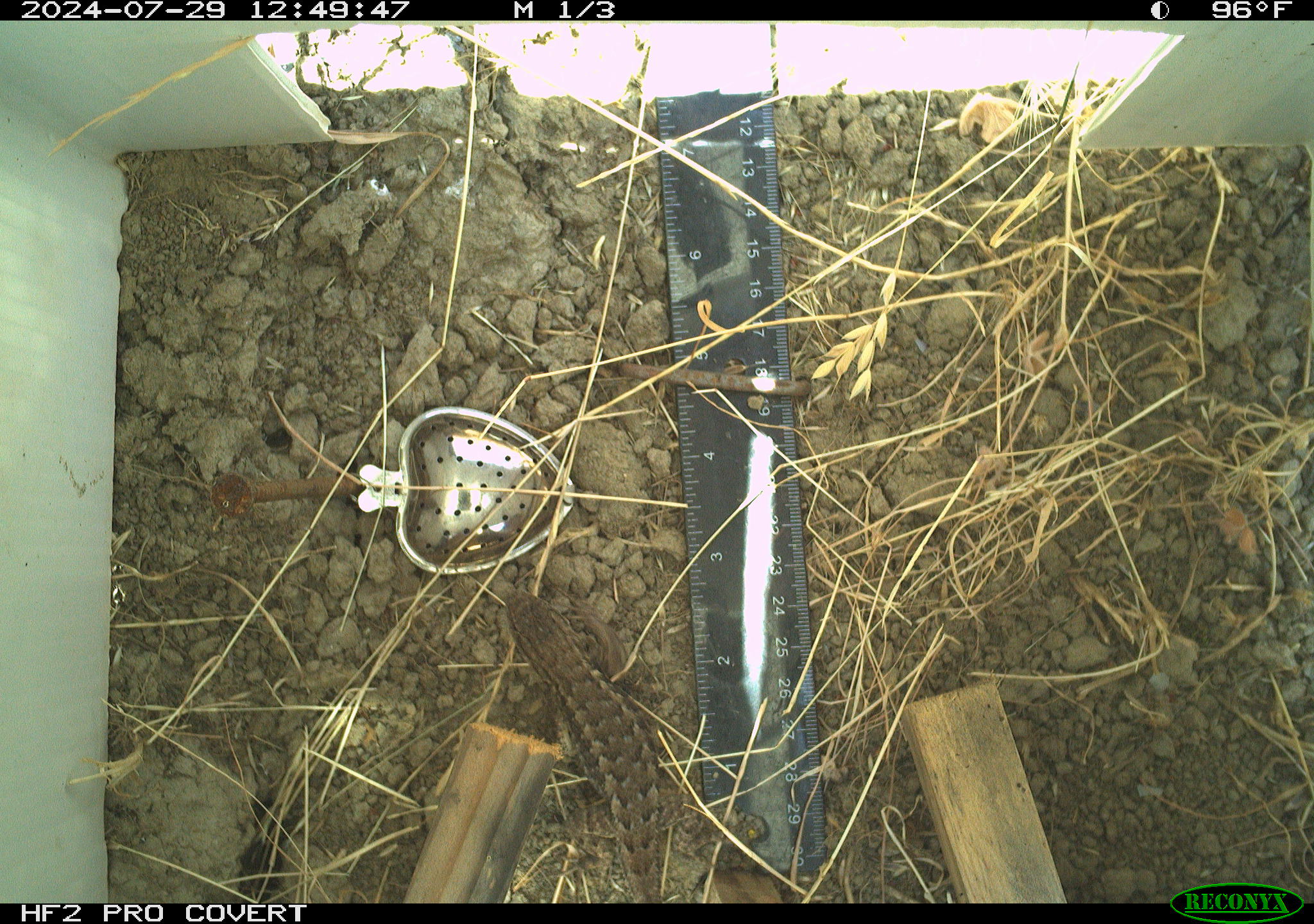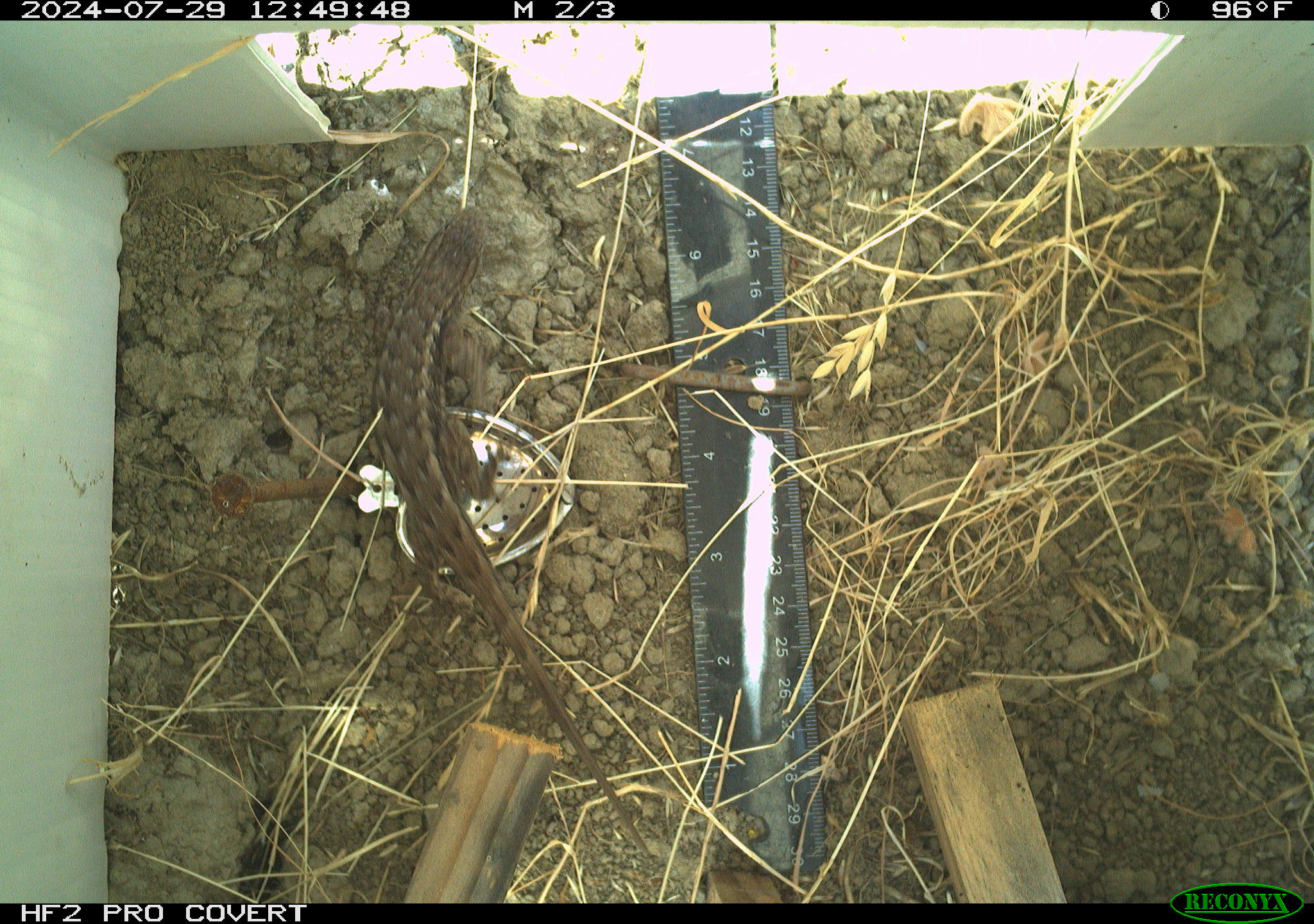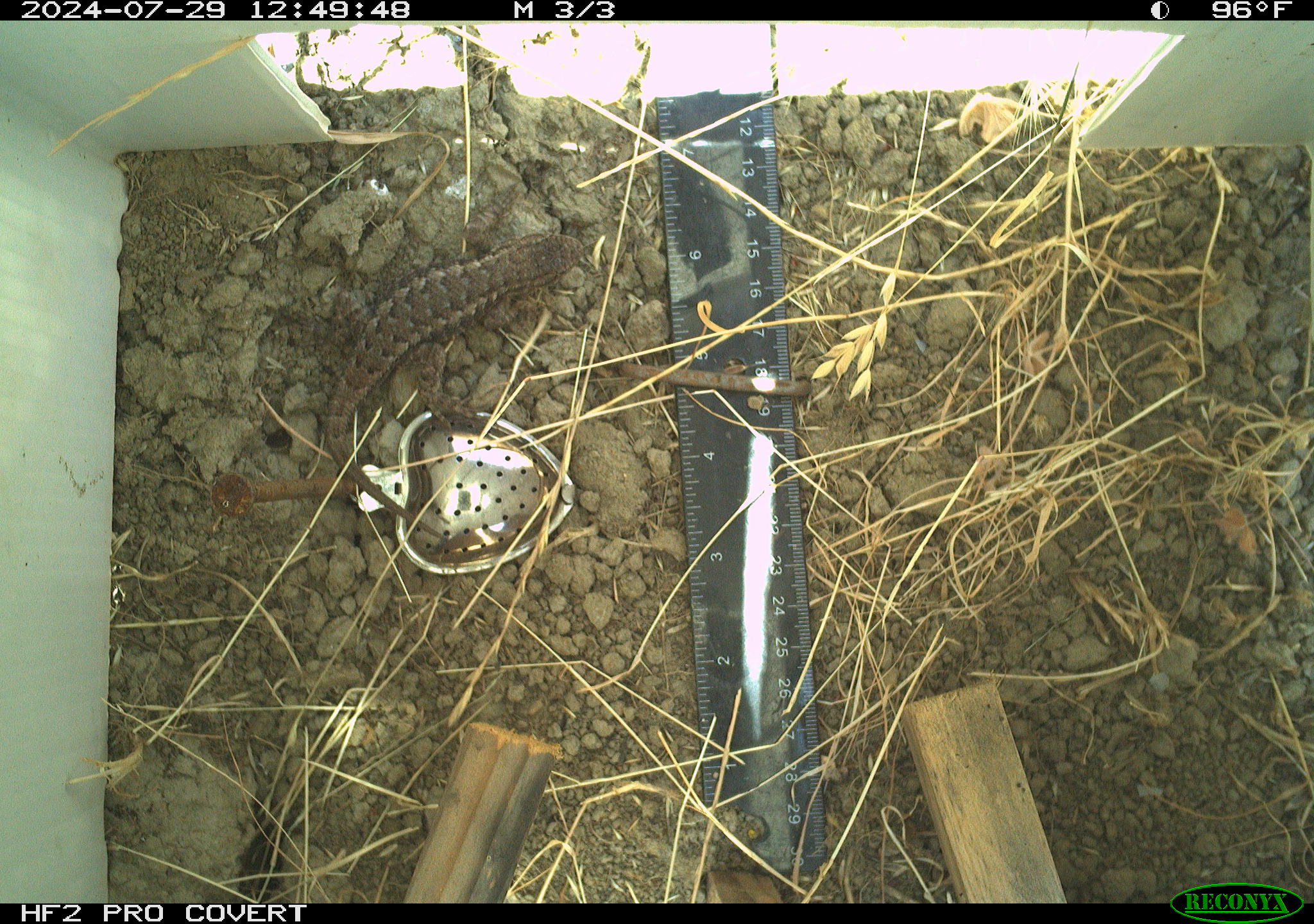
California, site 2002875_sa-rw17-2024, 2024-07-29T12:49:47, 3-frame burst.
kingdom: Animalia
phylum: Chordata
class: Reptilia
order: Squamata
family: Phrynosomatidae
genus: Sceloporus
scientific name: Sceloporus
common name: spiny lizards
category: sceloporus species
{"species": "sceloporus species (spiny lizards) (Sceloporus)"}